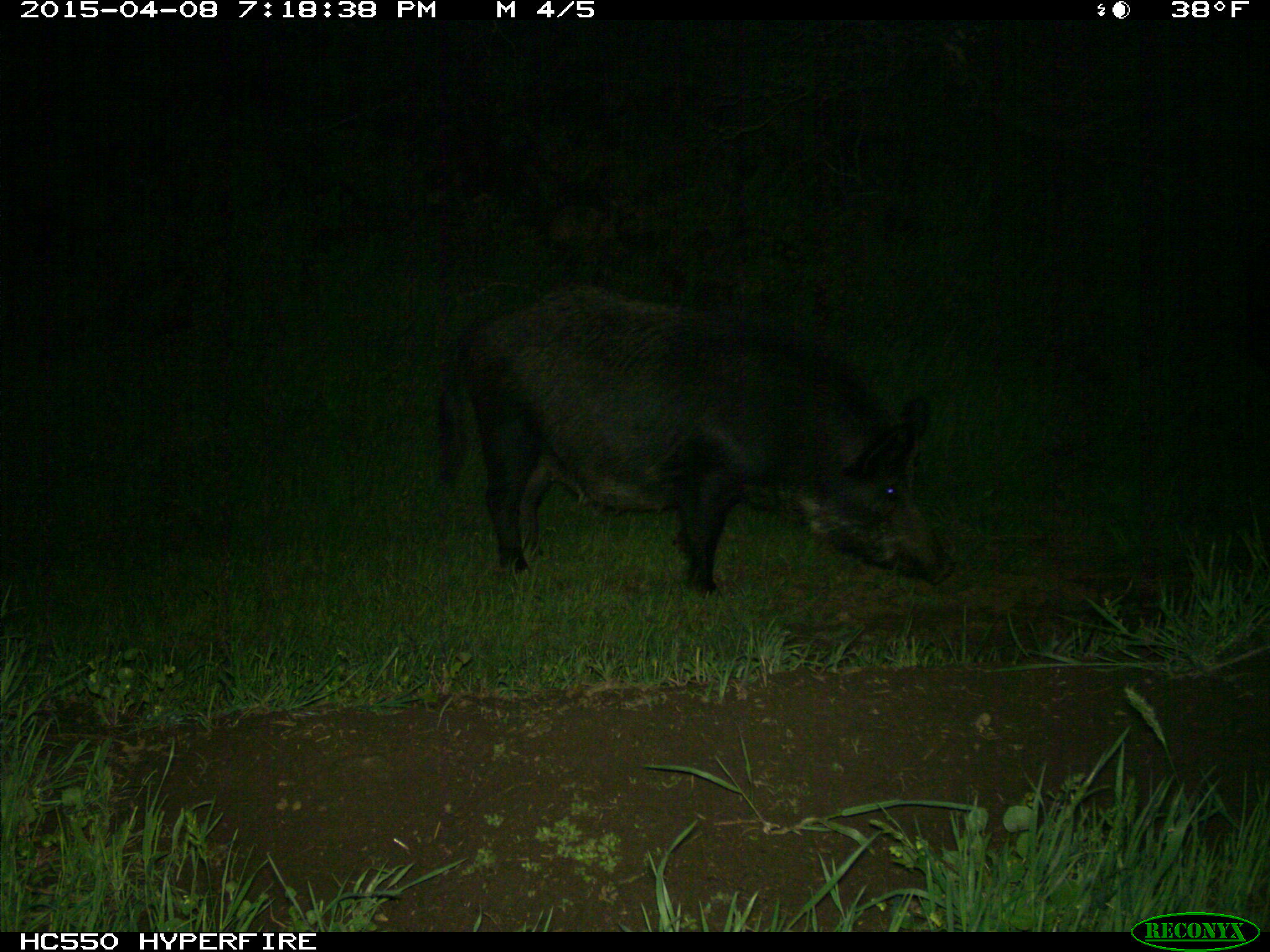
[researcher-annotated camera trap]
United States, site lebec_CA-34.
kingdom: Animalia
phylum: Chordata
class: Mammalia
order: Artiodactyla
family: Suidae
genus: Sus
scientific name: Sus scrofa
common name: wild boar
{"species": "Sus scrofa (wild boar)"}